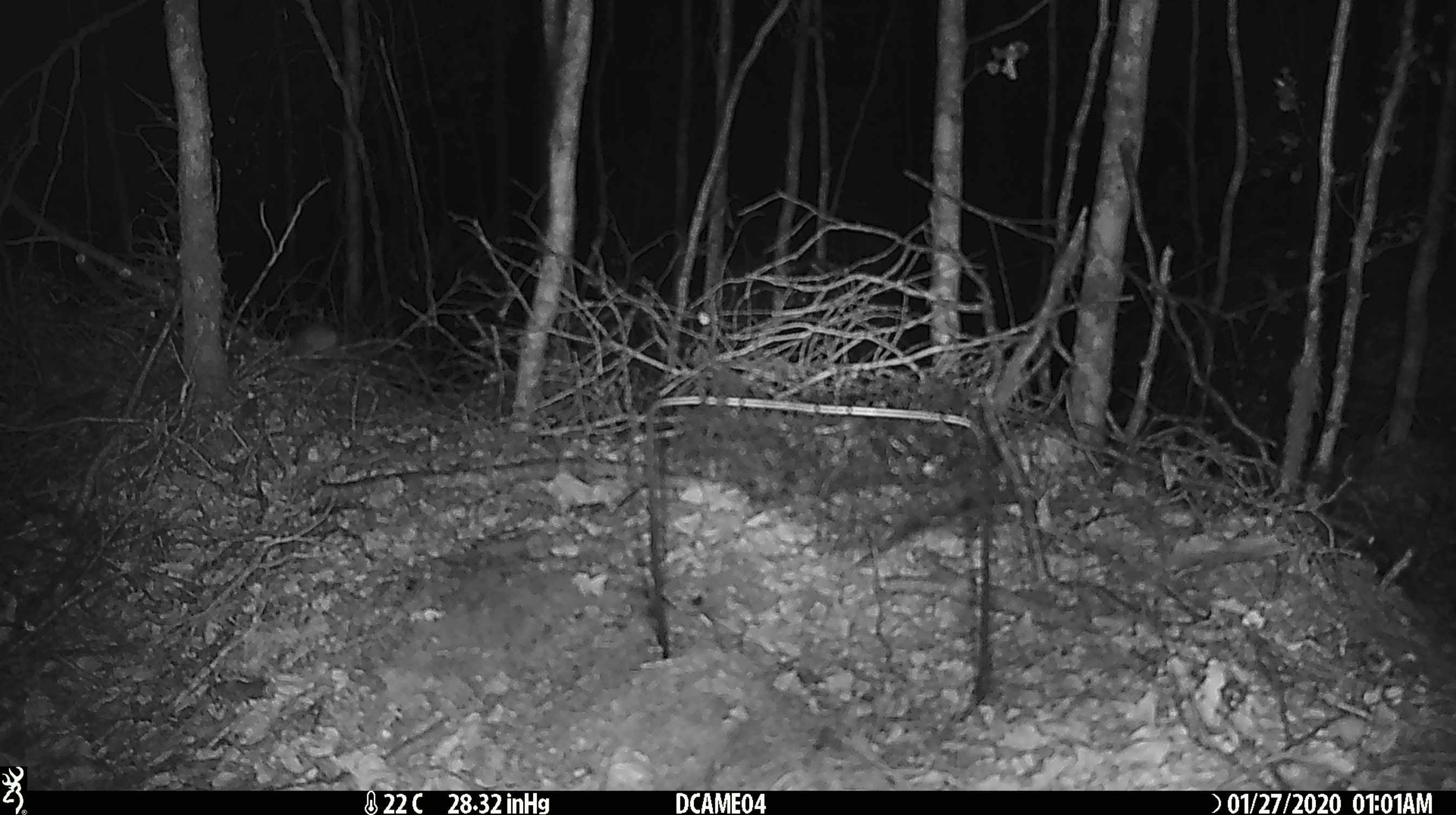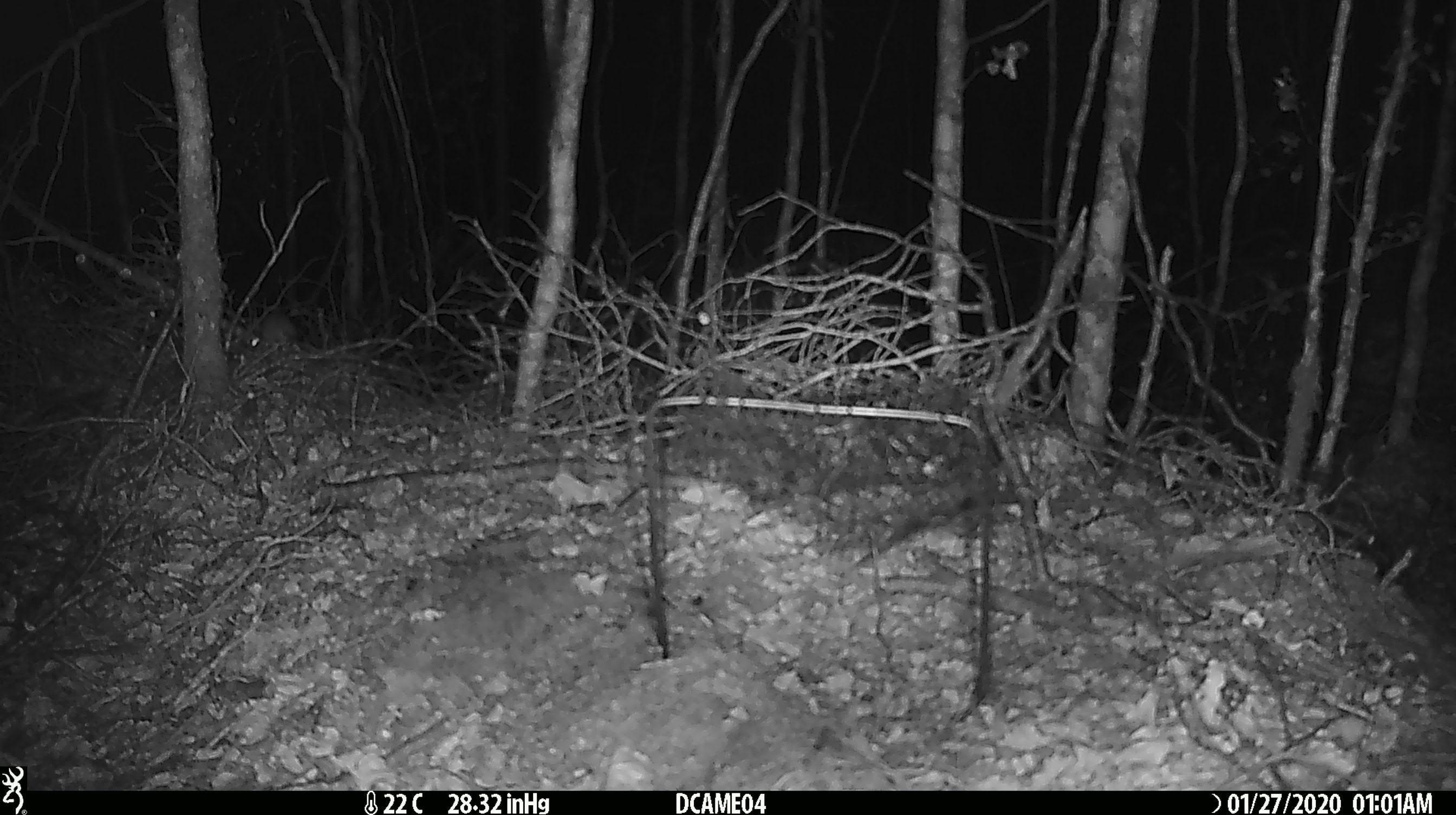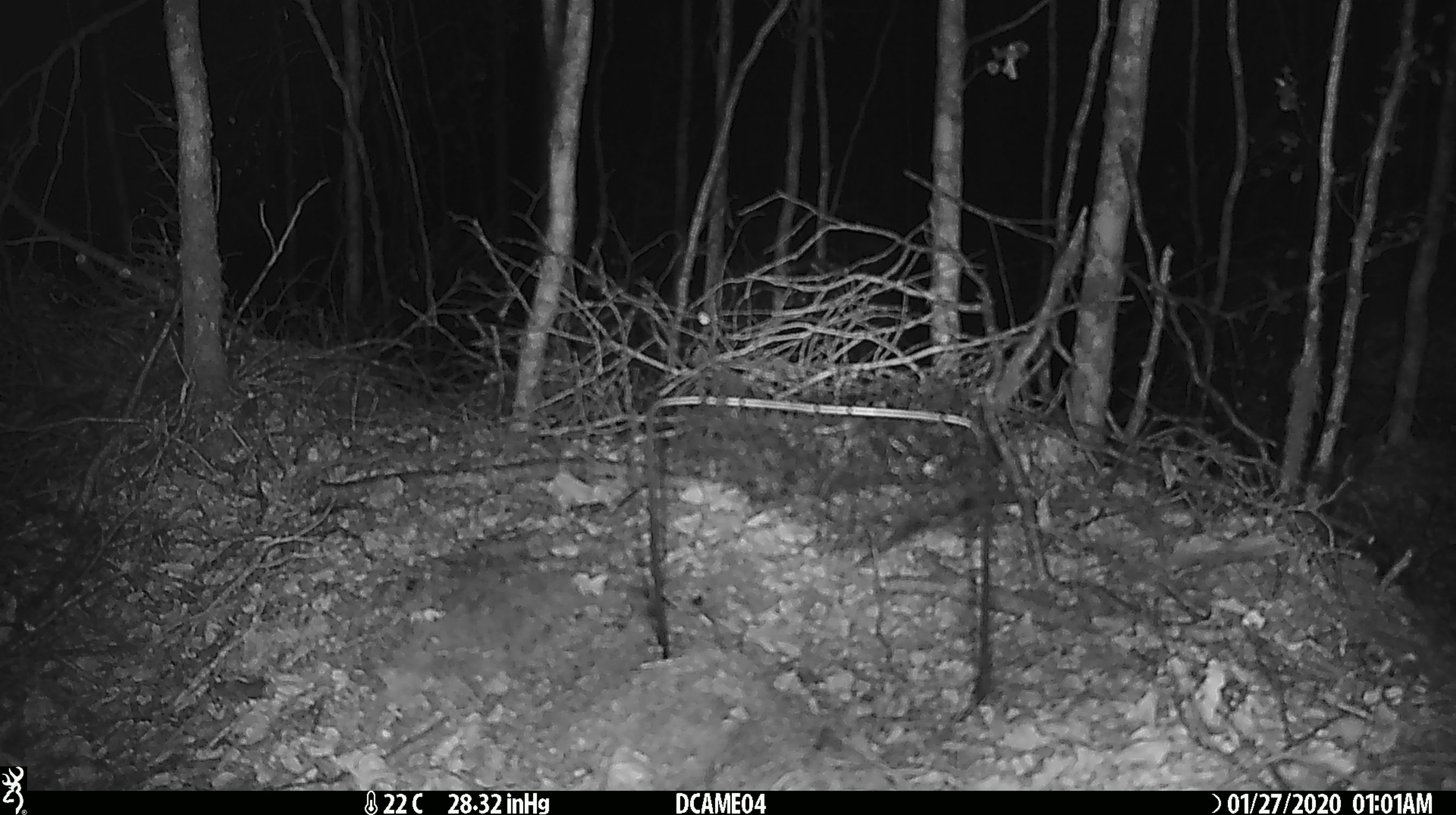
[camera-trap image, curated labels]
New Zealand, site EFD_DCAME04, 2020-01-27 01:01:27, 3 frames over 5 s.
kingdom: Animalia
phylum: Chordata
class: Mammalia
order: Rodentia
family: Muridae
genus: Mus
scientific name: Mus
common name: mouse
Mouse (Mus).